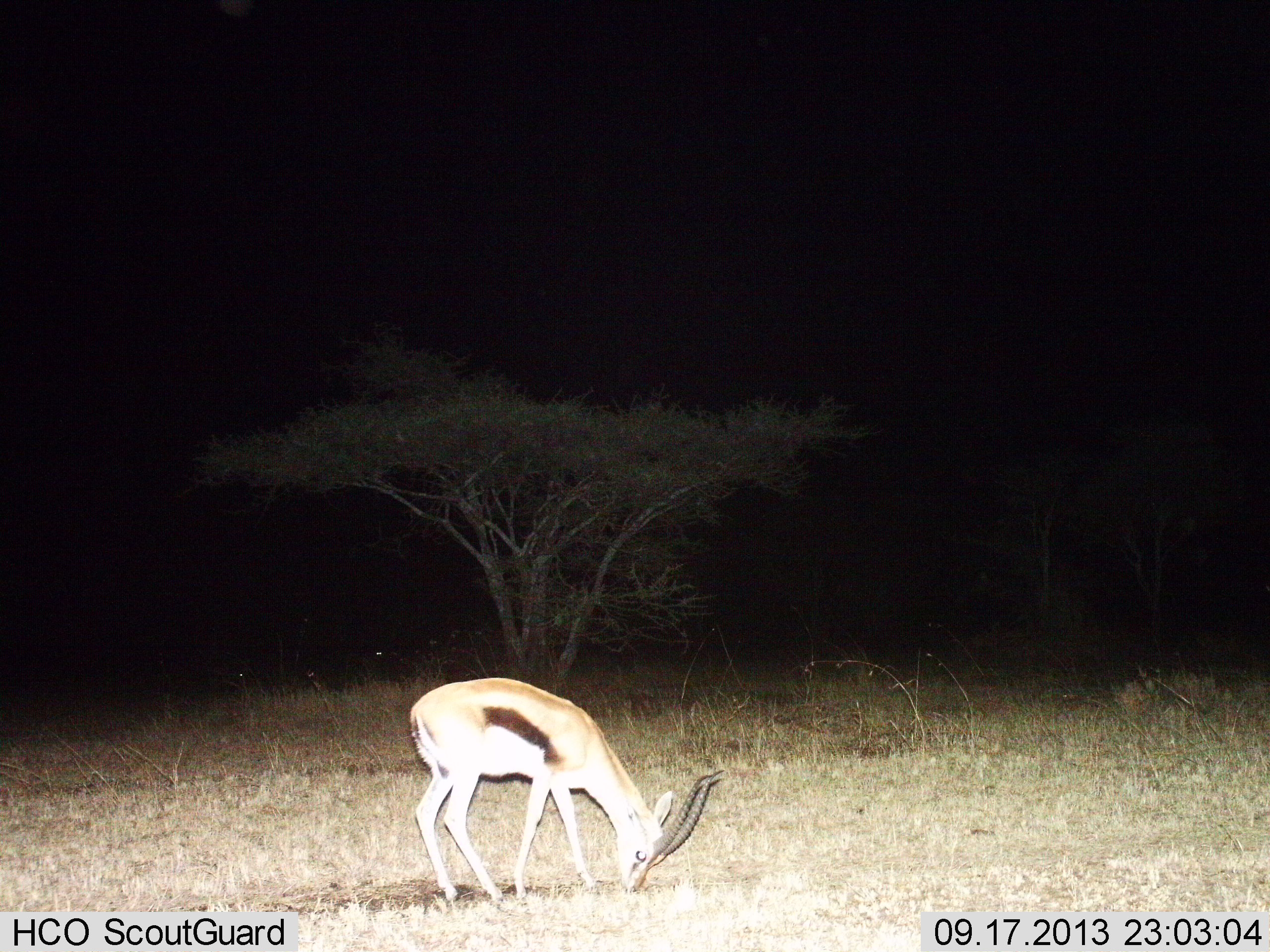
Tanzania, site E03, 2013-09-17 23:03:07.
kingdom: Animalia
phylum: Chordata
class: Mammalia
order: Artiodactyla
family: Bovidae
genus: Eudorcas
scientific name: Eudorcas thomsonii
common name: thomson's gazelle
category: gazellethomsons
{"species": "gazellethomsons (thomson's gazelle) (Eudorcas thomsonii)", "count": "1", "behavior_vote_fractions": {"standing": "30%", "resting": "0%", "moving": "0%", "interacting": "0%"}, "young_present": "0%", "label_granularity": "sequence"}